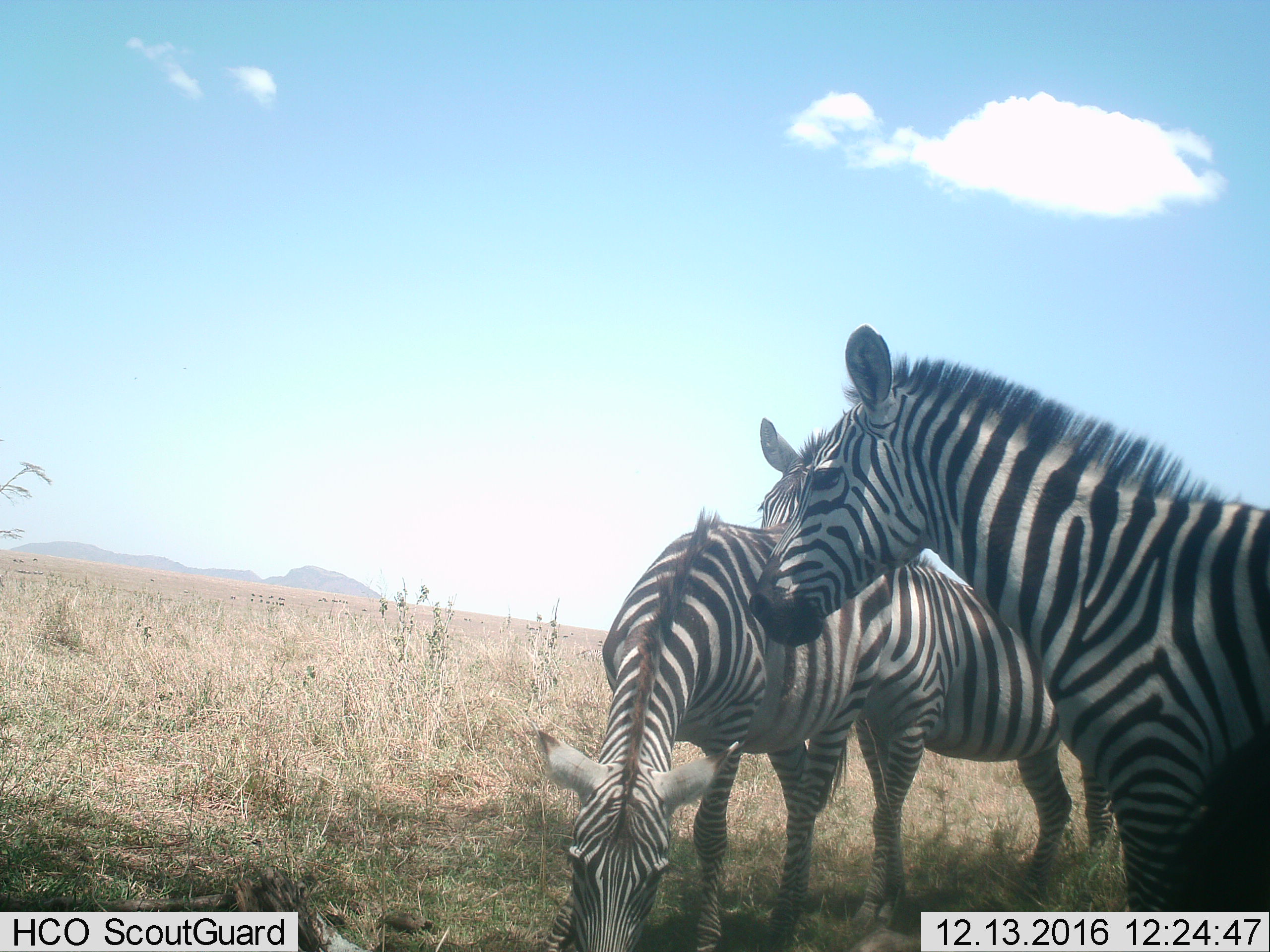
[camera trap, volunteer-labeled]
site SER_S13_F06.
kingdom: Animalia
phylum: Chordata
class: Mammalia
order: Perissodactyla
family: Equidae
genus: Equus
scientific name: Equus quagga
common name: plains zebra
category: zebraplains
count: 3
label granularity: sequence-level